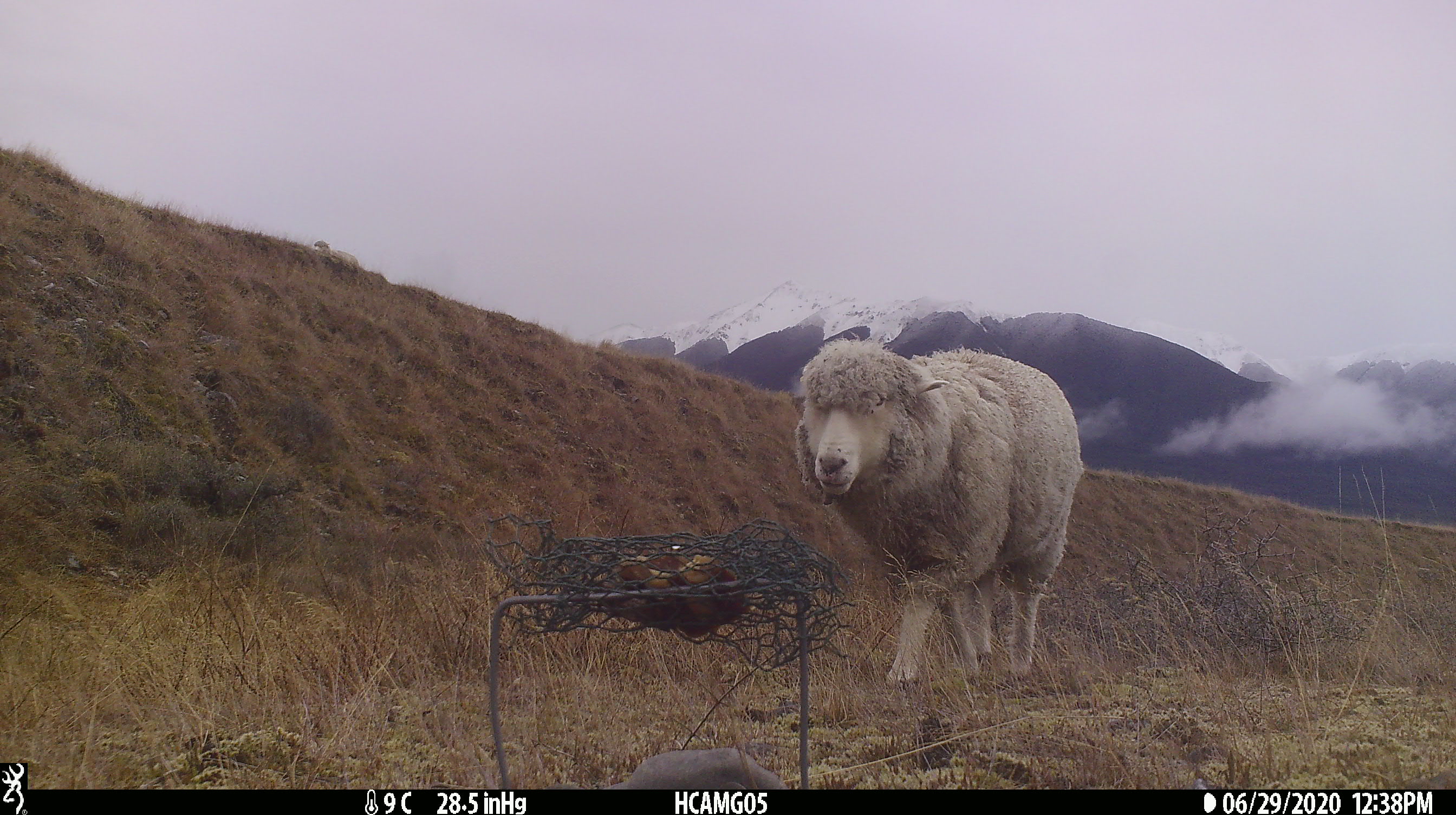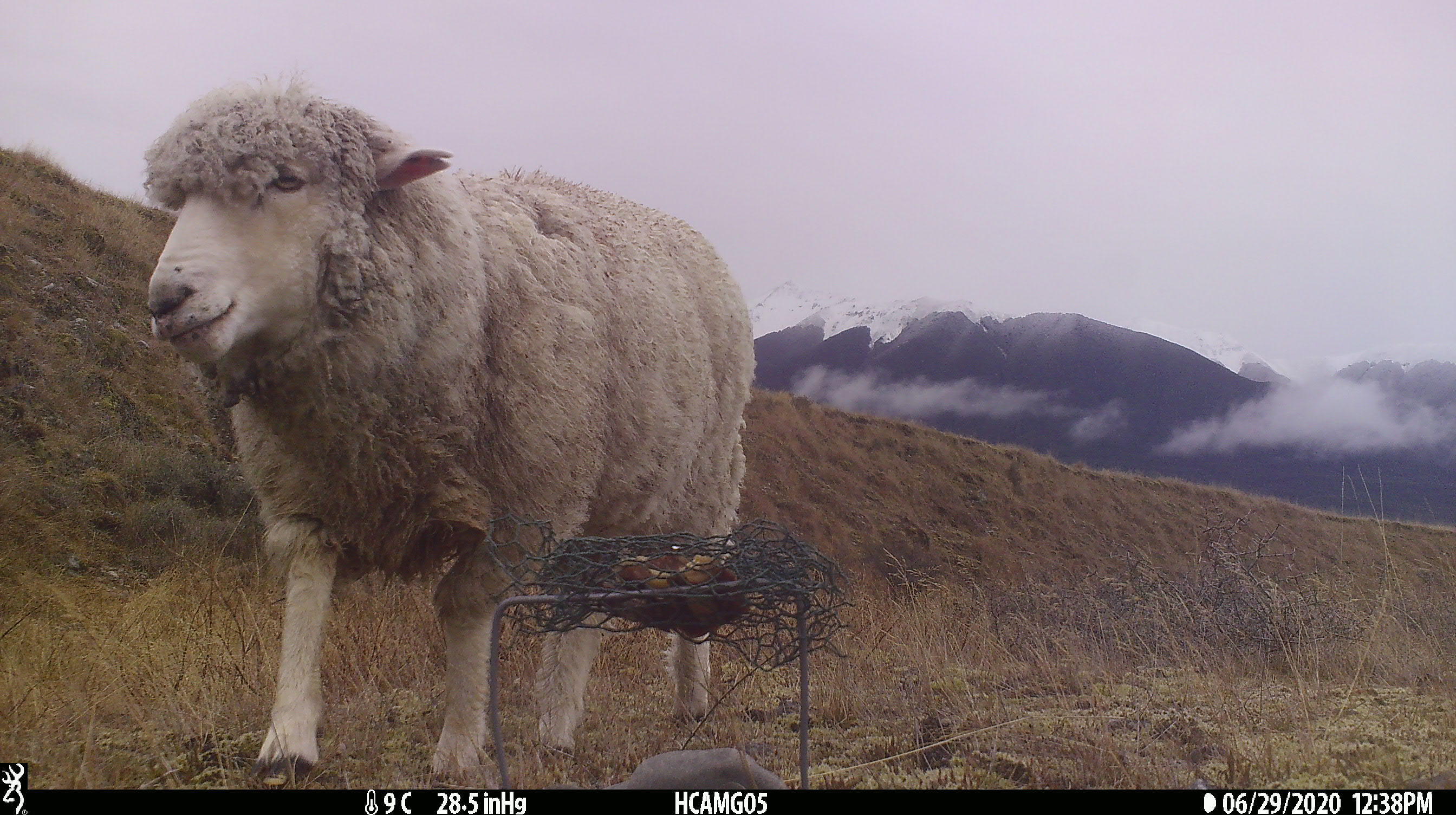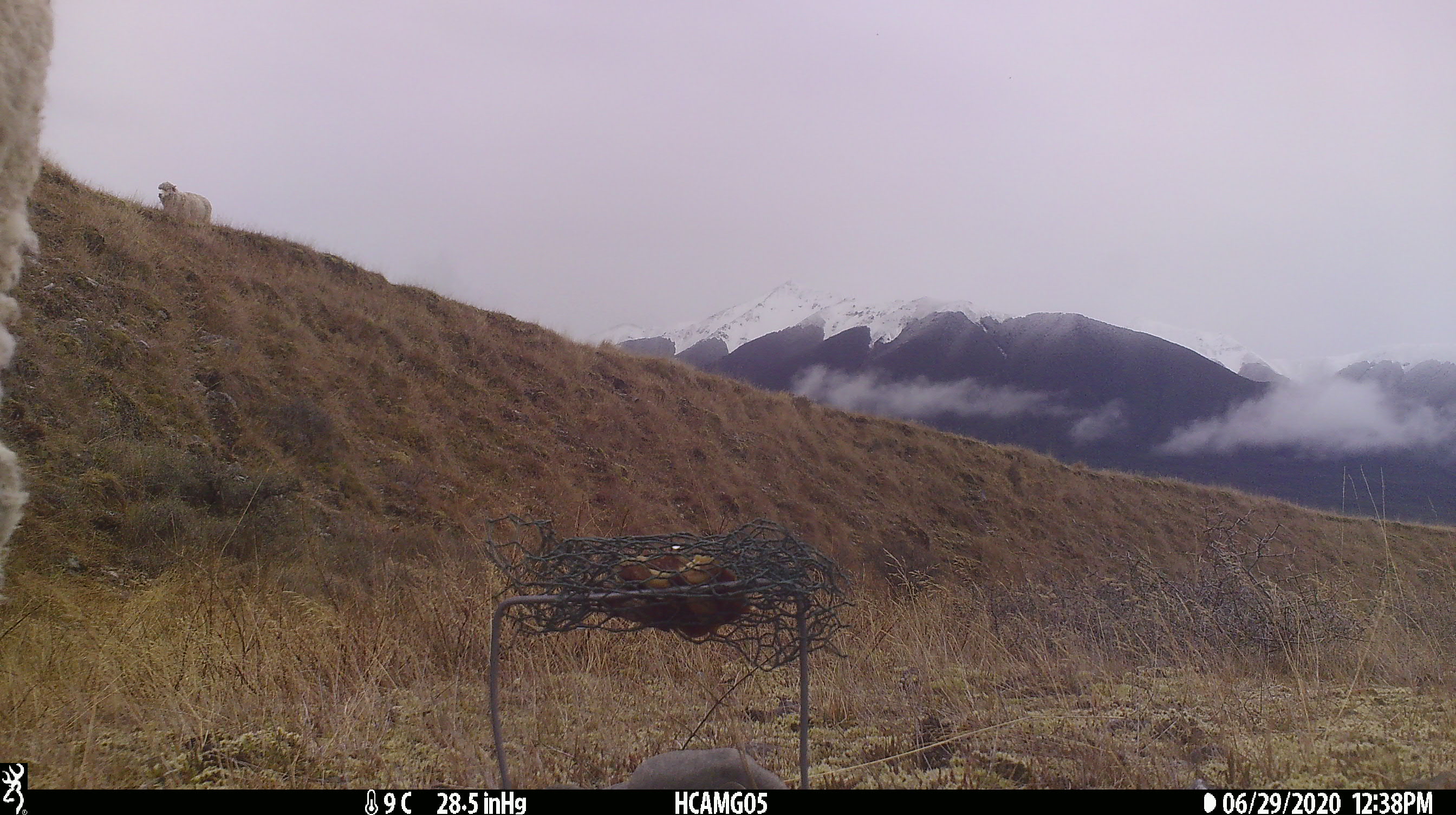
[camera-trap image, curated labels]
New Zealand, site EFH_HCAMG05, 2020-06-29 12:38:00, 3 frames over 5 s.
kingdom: Animalia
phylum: Chordata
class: Mammalia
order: Artiodactyla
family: Bovidae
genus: Ovis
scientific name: Ovis aries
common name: domestic sheep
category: sheep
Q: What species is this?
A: Sheep (domestic sheep) (Ovis aries).